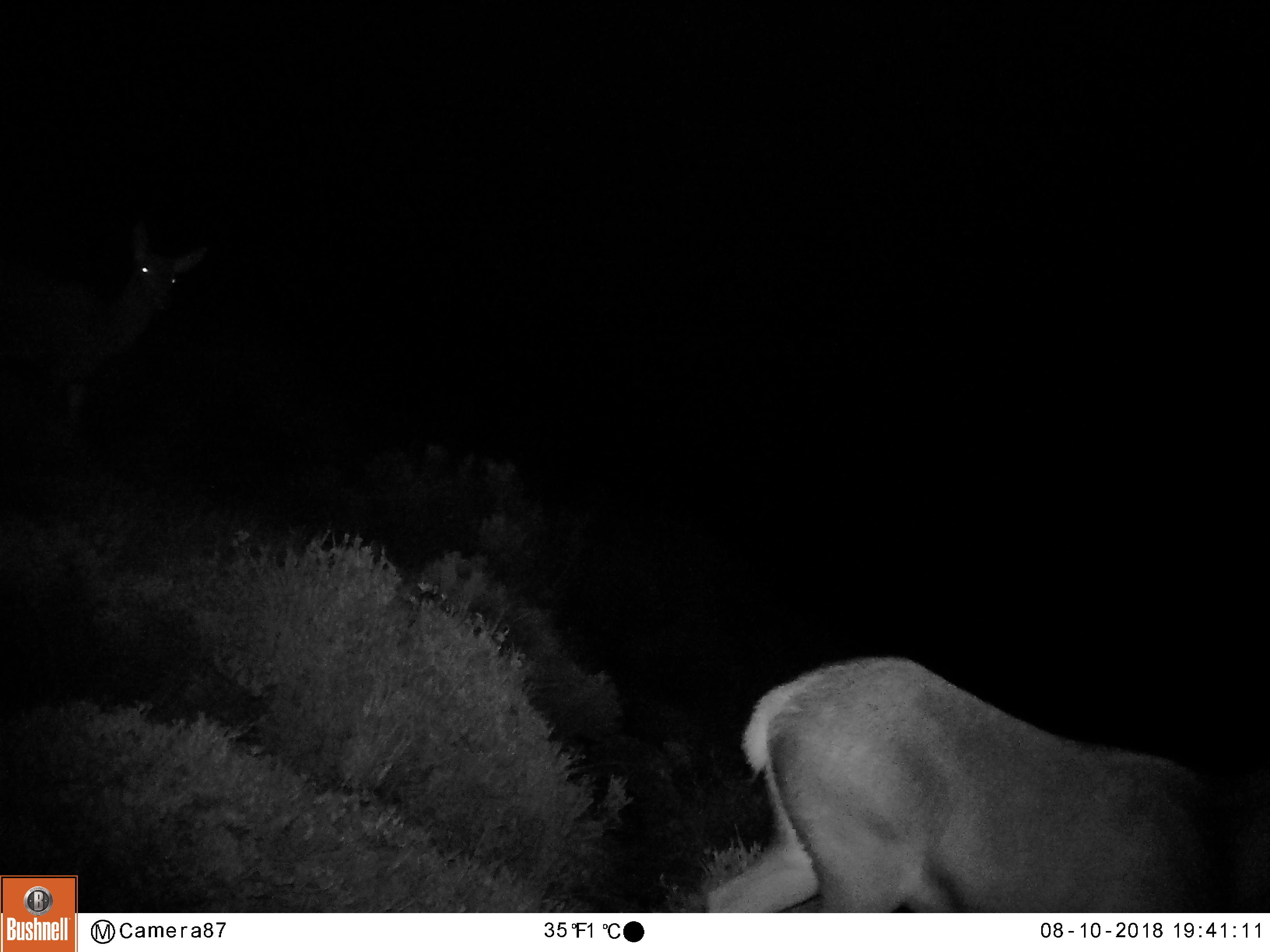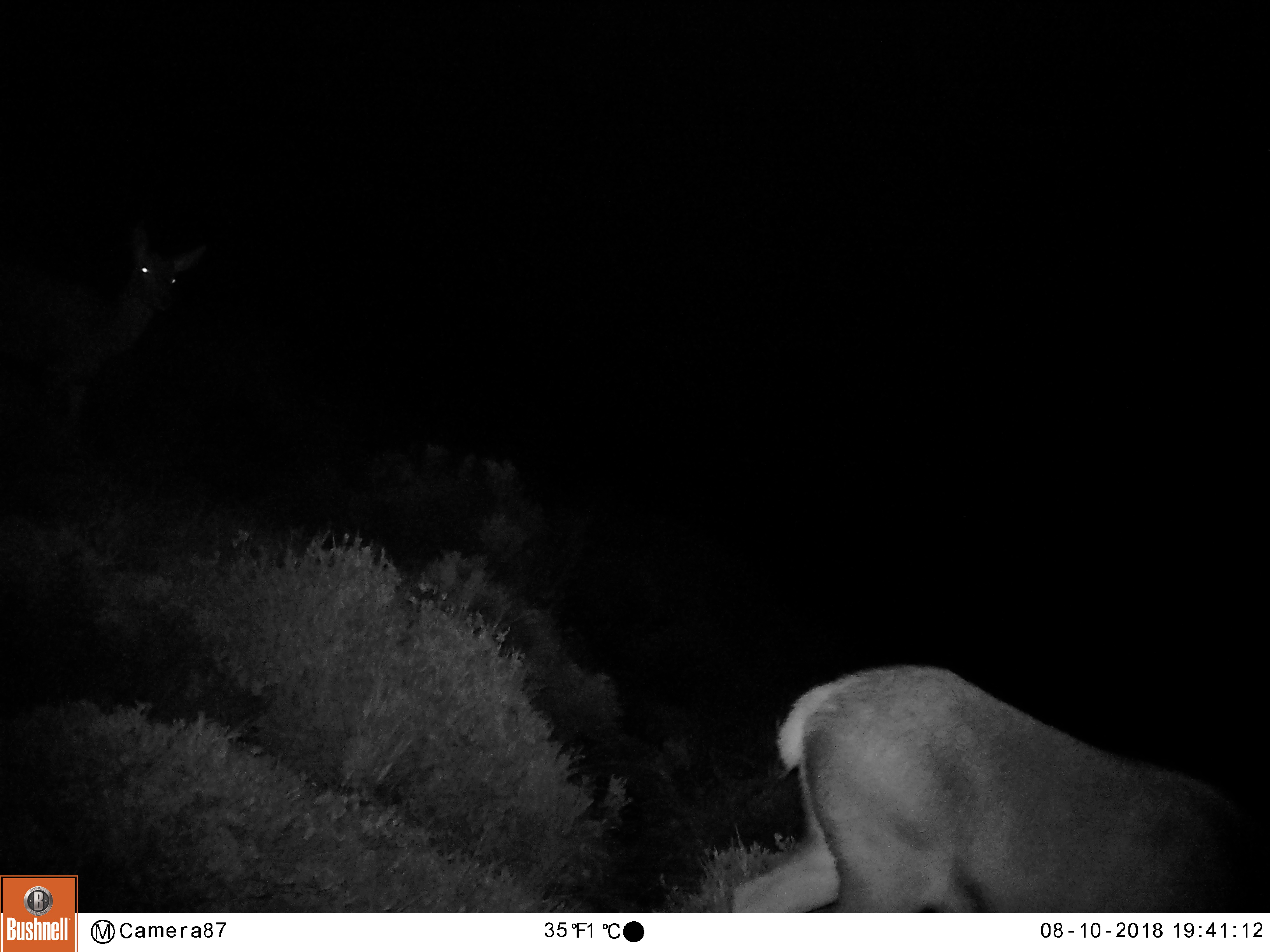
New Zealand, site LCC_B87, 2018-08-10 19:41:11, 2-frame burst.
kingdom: Animalia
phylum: Chordata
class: Mammalia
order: Artiodactyla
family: Cervidae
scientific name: Cervidae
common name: deer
Deer (Cervidae).